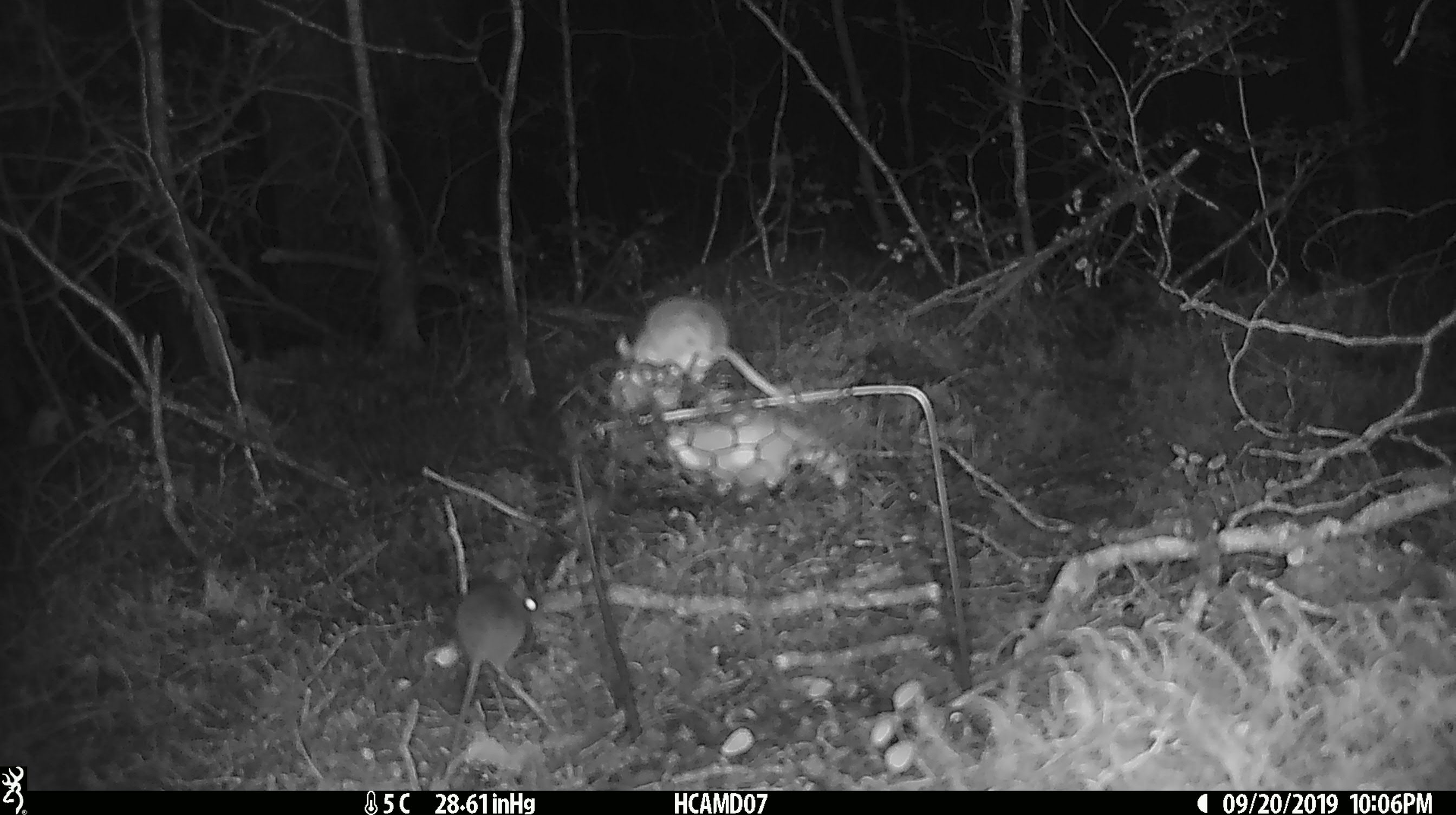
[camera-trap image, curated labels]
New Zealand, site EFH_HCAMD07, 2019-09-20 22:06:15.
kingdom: Animalia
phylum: Chordata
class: Mammalia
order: Rodentia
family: Muridae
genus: Mus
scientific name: Mus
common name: mouse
Mouse (Mus).